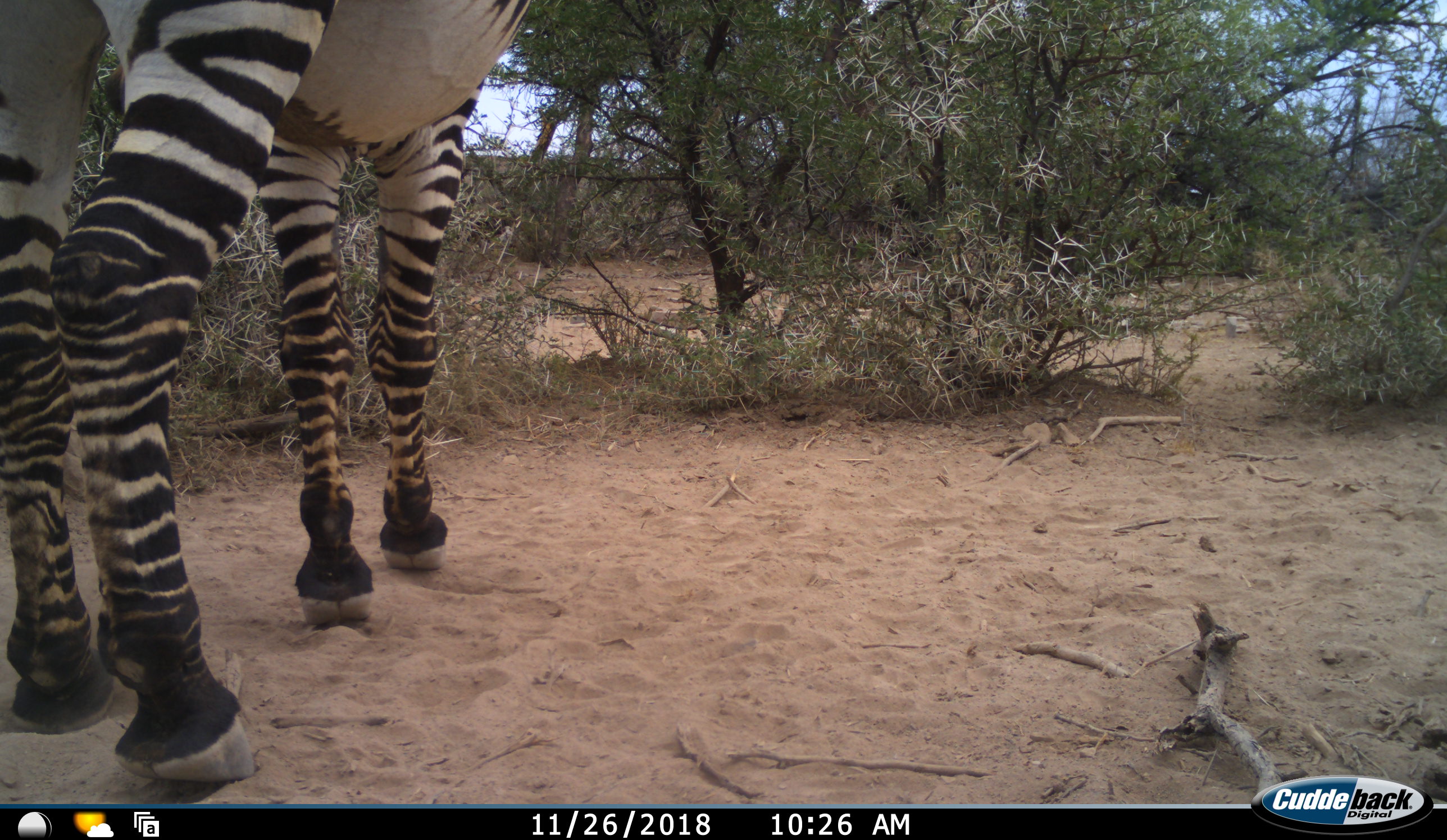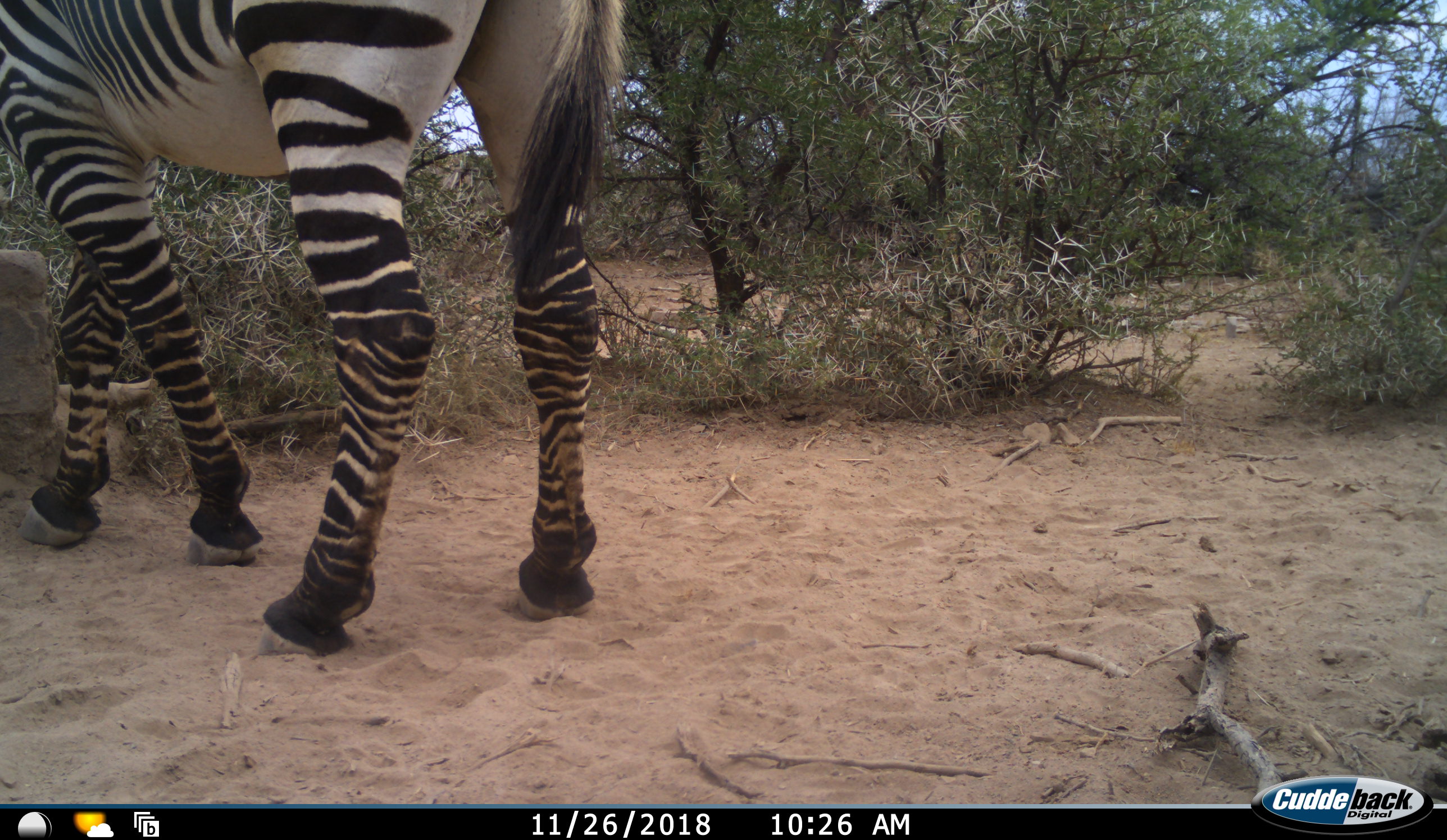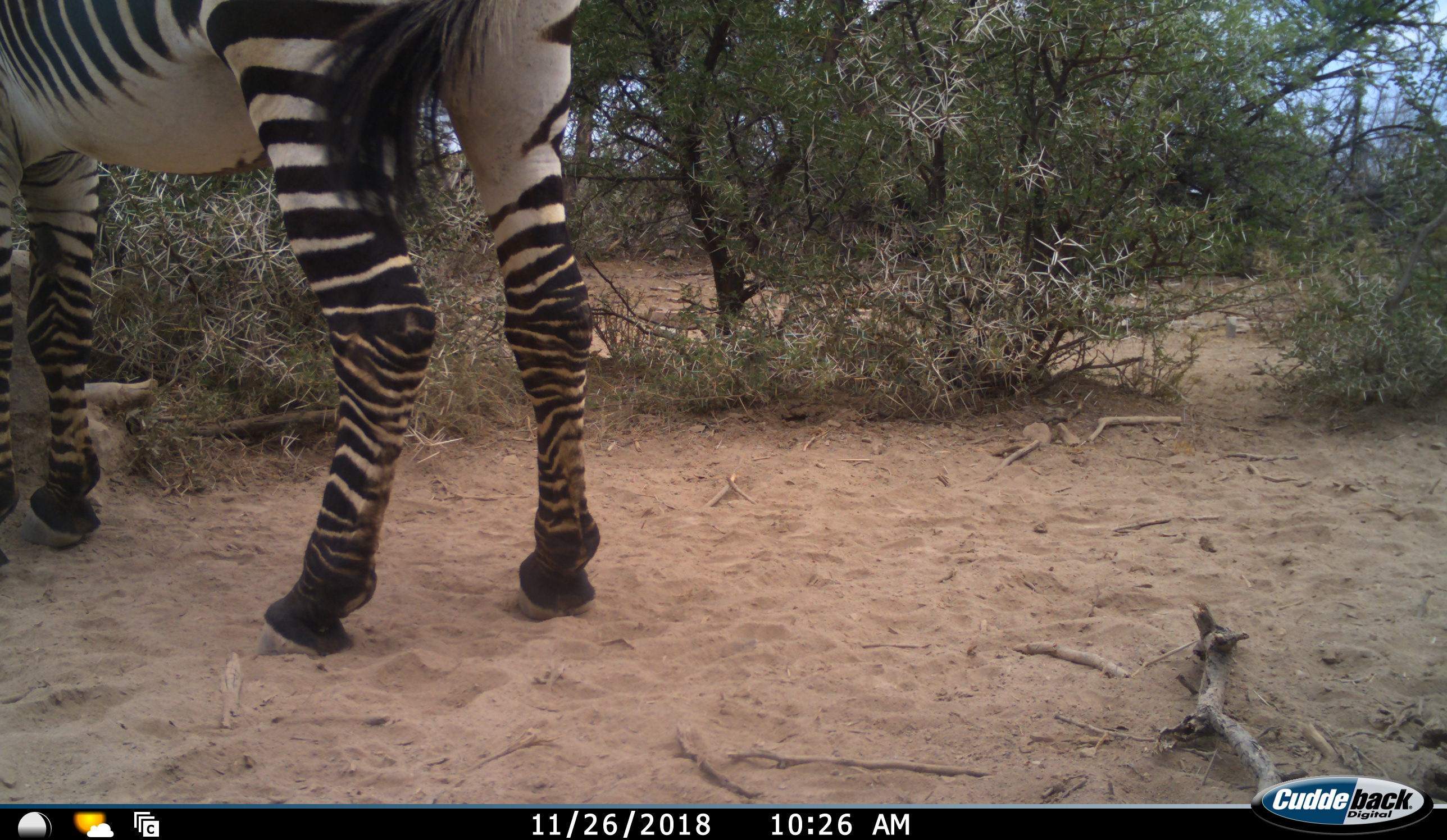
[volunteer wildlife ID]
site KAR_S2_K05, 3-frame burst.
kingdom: Animalia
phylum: Chordata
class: Mammalia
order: Perissodactyla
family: Equidae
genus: Equus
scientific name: Equus zebra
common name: mountain zebra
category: zebramountain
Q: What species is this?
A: Zebramountain (mountain zebra) (Equus zebra).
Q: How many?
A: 1.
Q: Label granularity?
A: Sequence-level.